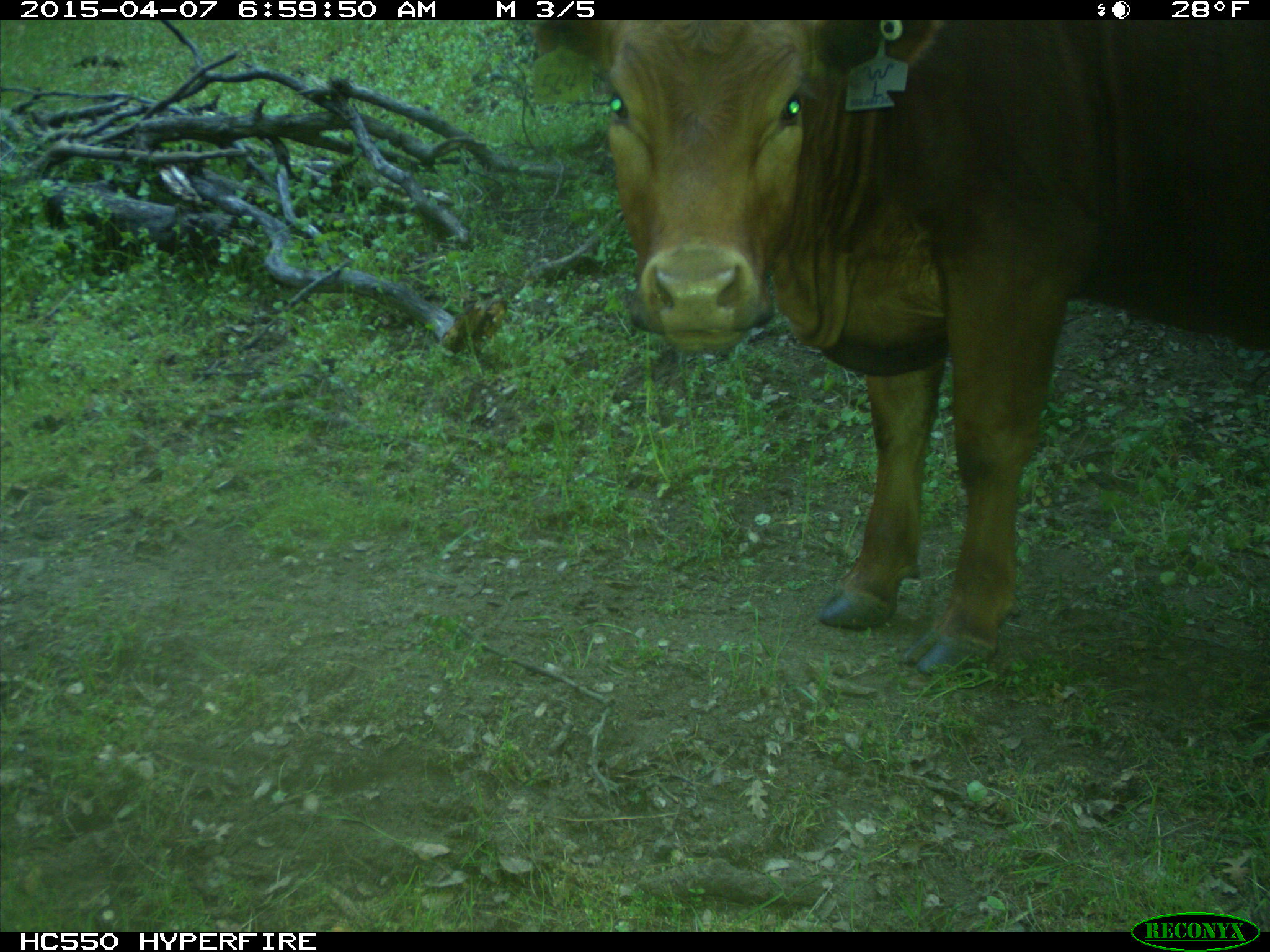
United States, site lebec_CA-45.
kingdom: Animalia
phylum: Chordata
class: Mammalia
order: Artiodactyla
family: Bovidae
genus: Bos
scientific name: Bos taurus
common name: domestic cow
Bos taurus (domestic cow).